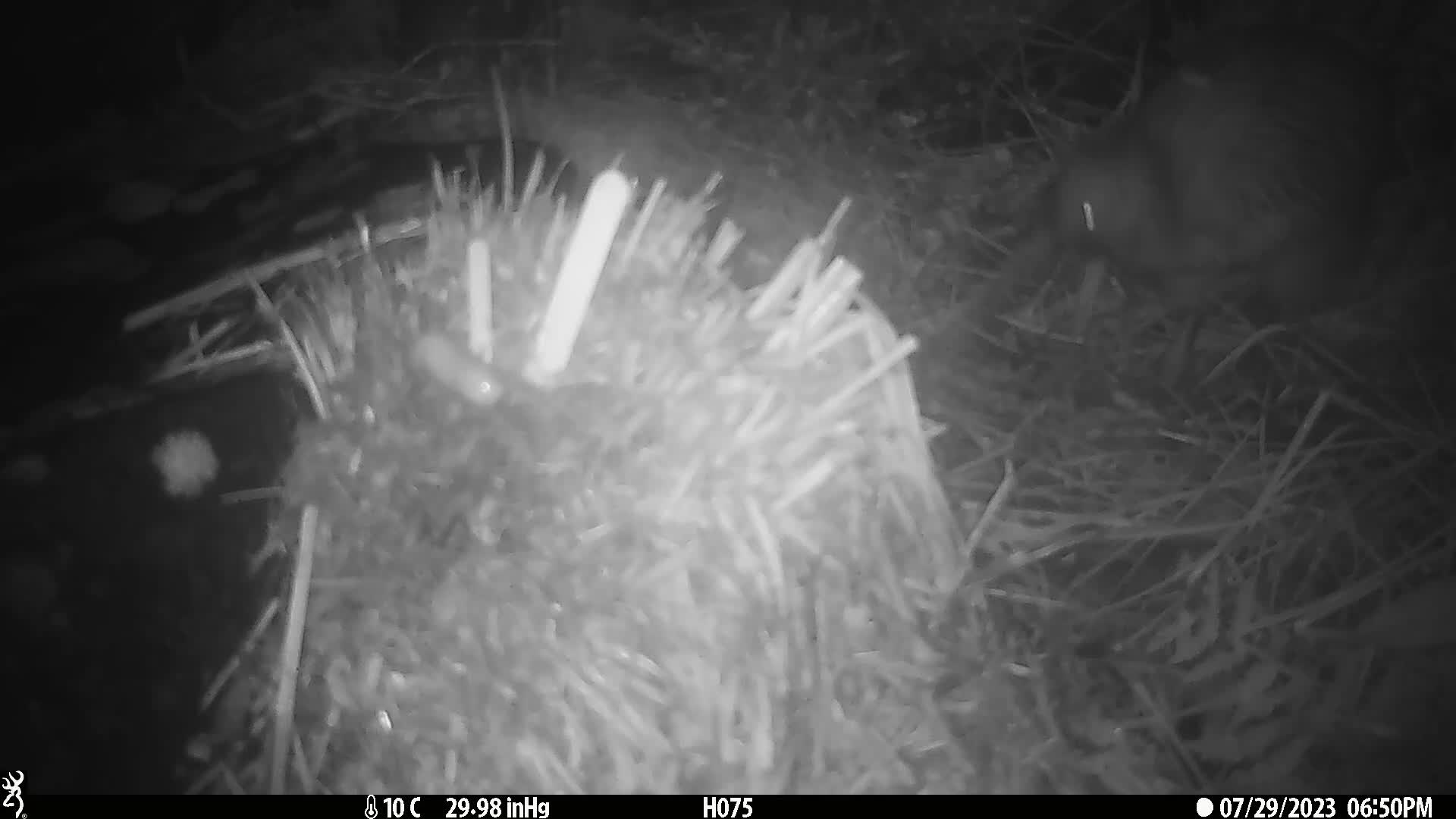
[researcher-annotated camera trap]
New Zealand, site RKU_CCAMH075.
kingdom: Animalia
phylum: Chordata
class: Aves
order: Apterygiformes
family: Apterygidae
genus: Apteryx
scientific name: Apteryx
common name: kiwi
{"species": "kiwi (Apteryx)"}